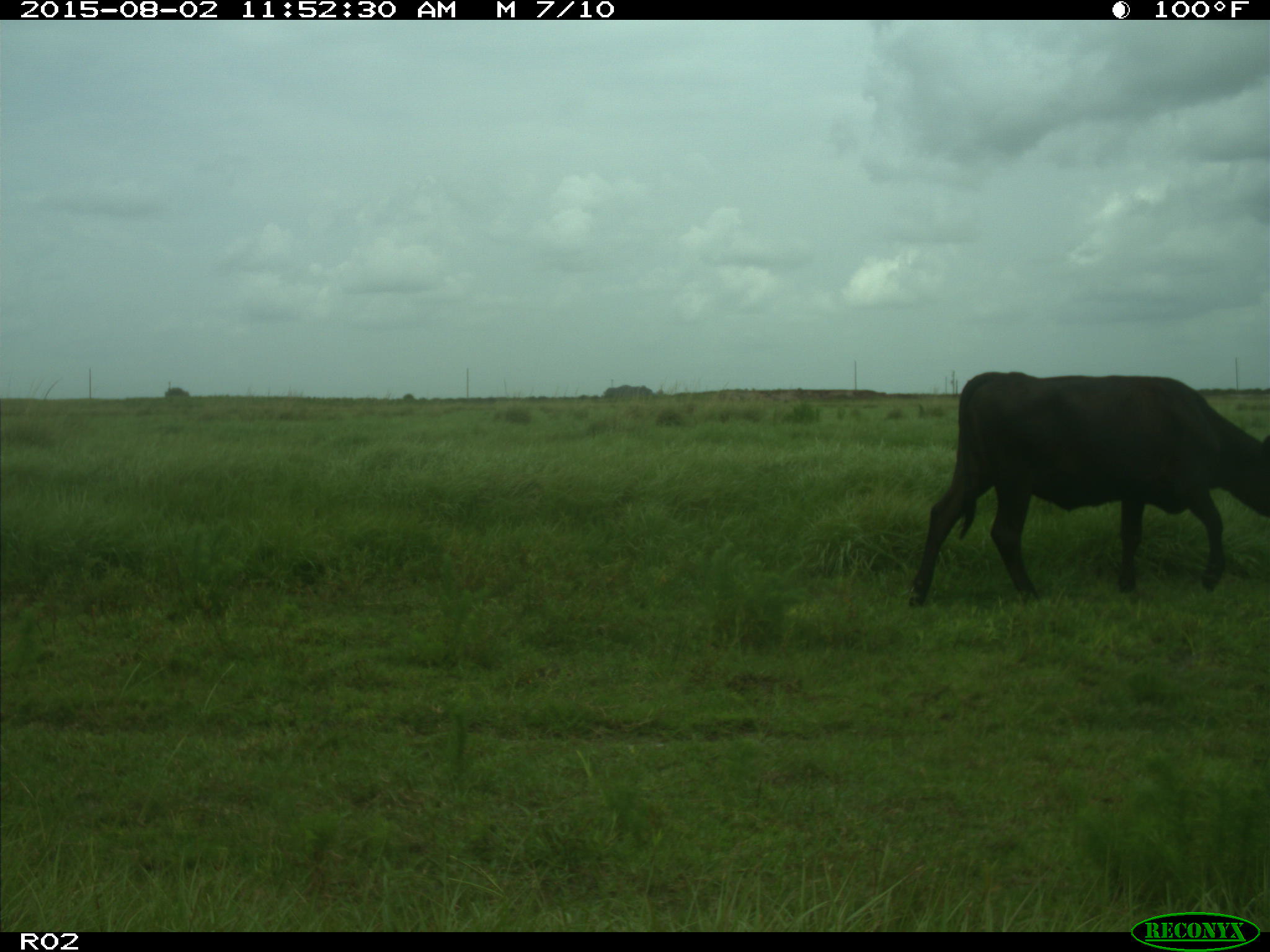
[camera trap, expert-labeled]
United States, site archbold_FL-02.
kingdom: Animalia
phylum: Chordata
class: Mammalia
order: Artiodactyla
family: Bovidae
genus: Bos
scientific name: Bos taurus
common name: domestic cow